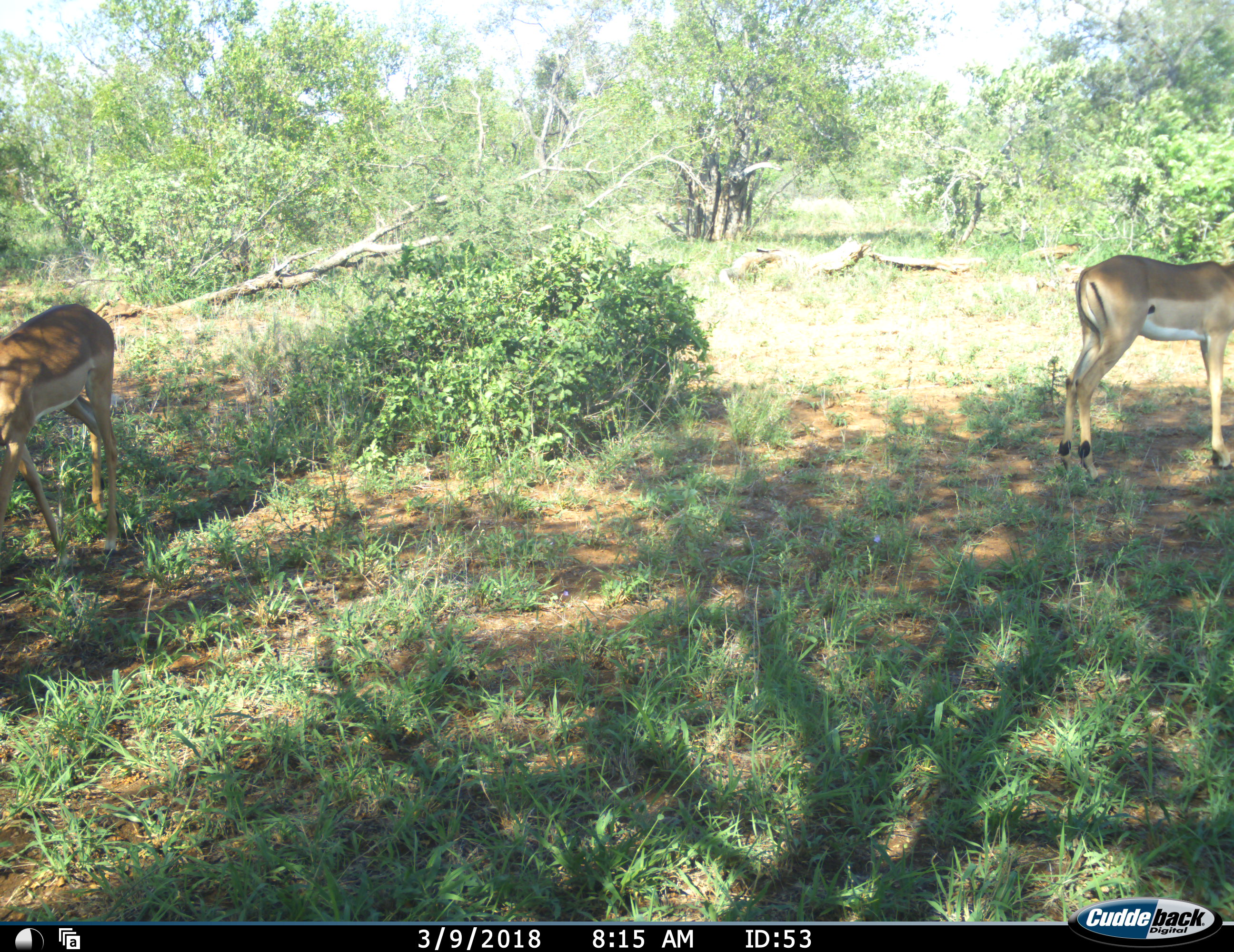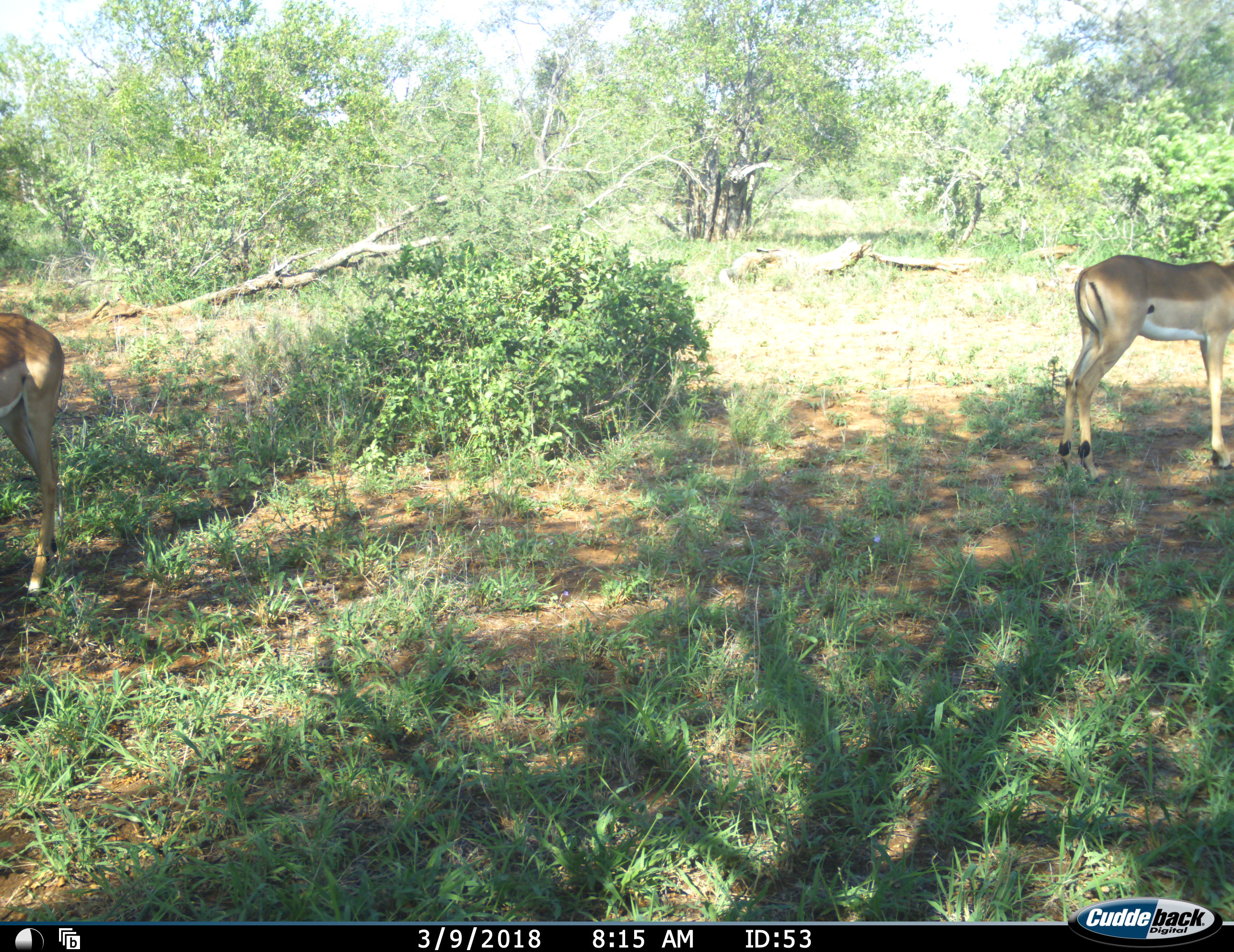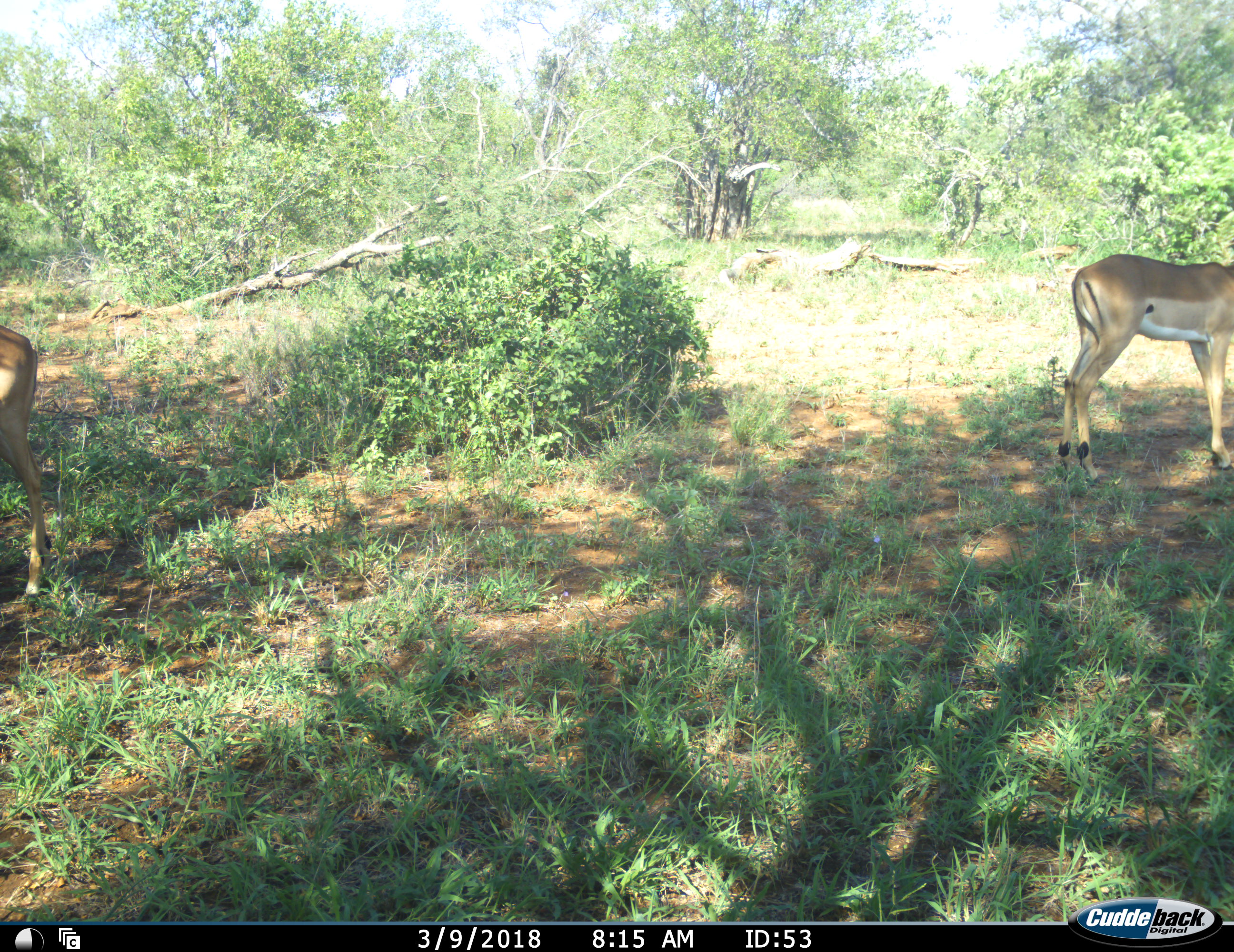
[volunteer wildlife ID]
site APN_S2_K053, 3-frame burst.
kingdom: Animalia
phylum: Chordata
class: Mammalia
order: Artiodactyla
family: Bovidae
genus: Aepyceros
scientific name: Aepyceros melampus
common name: impala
Impala (Aepyceros melampus), count 2. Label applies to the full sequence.